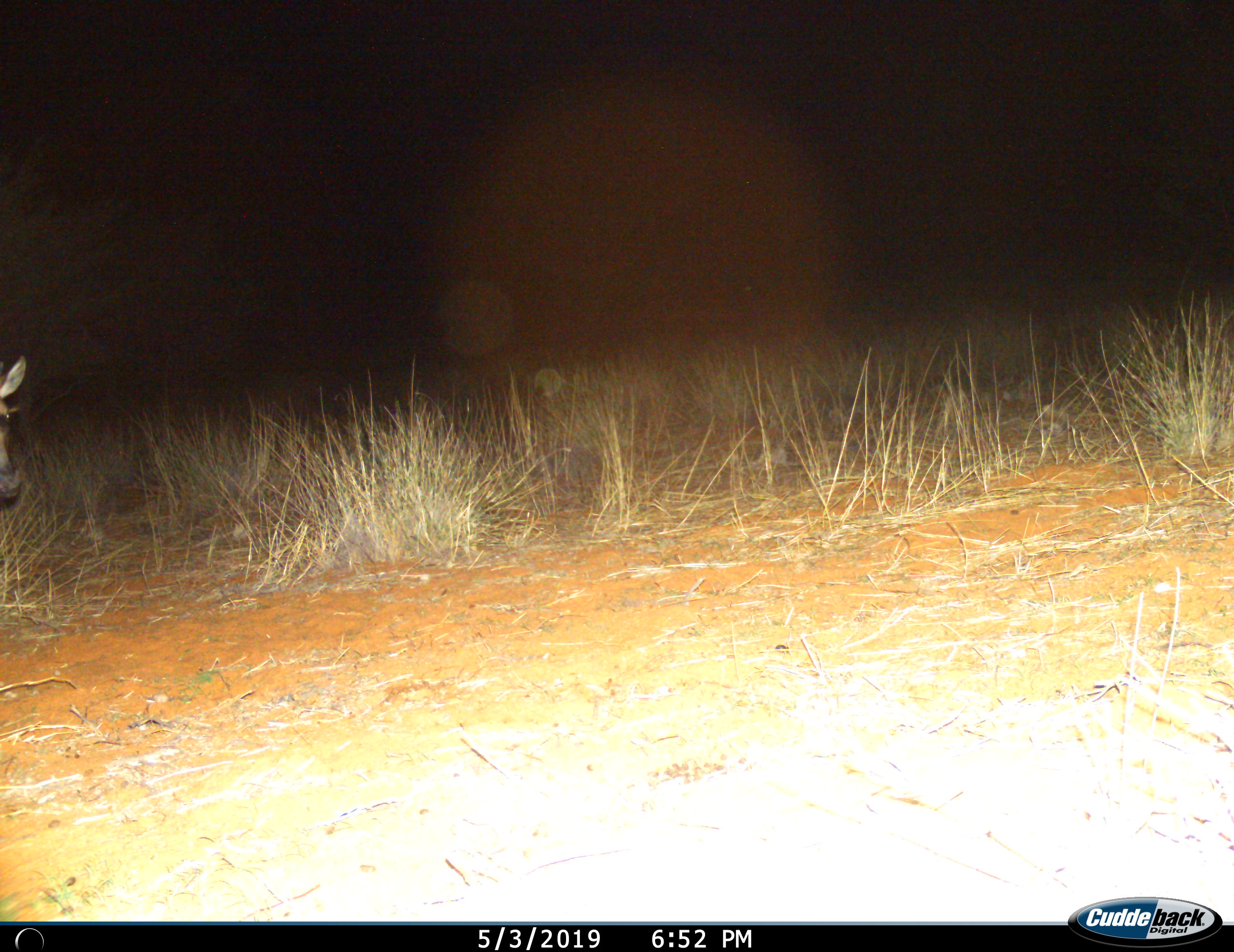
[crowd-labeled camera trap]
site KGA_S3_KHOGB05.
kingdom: Animalia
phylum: Chordata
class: Mammalia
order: Artiodactyla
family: Bovidae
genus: Alcelaphus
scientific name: Alcelaphus buselaphus caama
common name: red hartebeest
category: hartebeestred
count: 1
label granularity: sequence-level